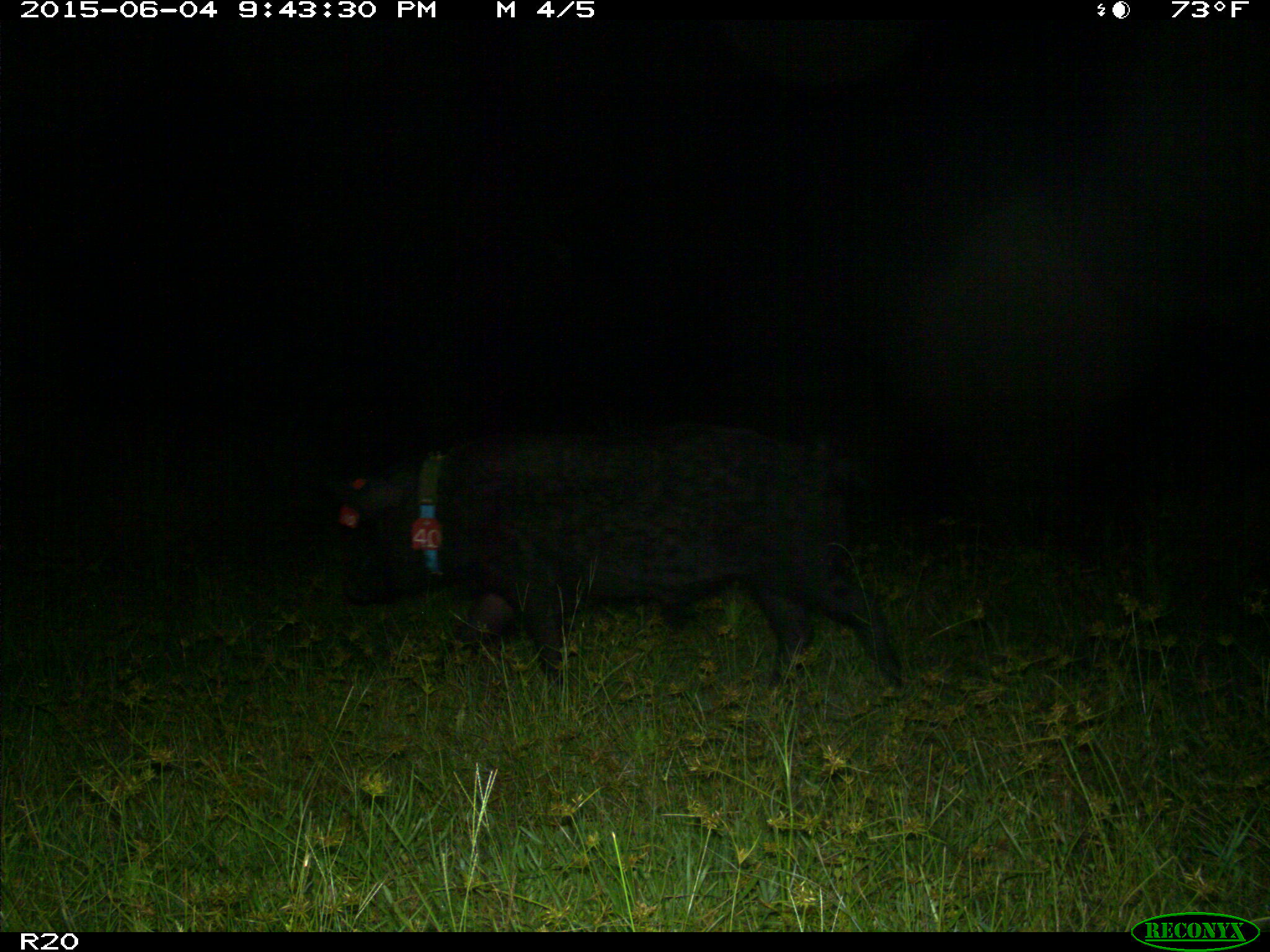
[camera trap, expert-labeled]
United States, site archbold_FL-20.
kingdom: Animalia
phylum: Chordata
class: Mammalia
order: Artiodactyla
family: Suidae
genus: Sus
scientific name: Sus scrofa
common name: wild boar